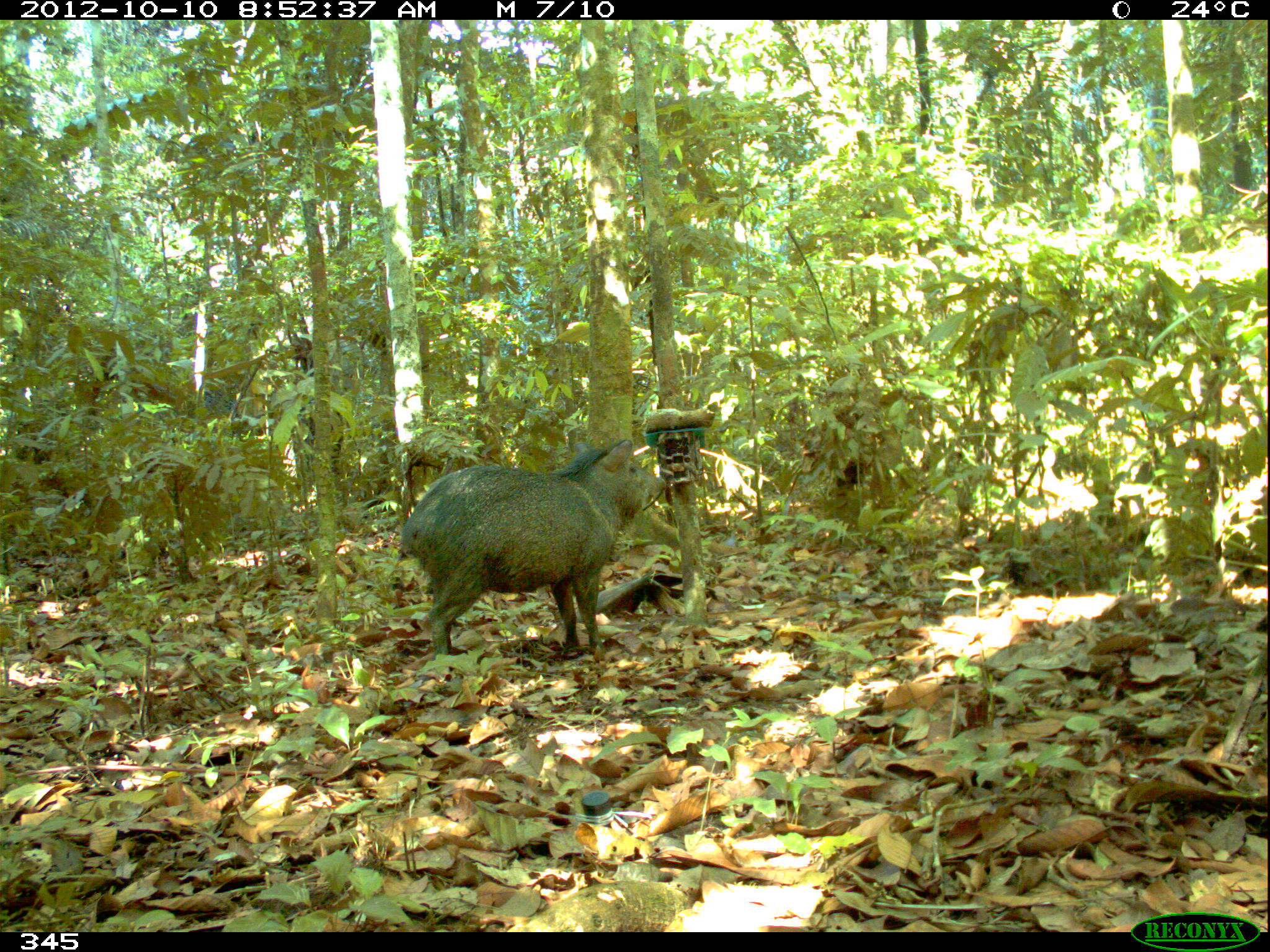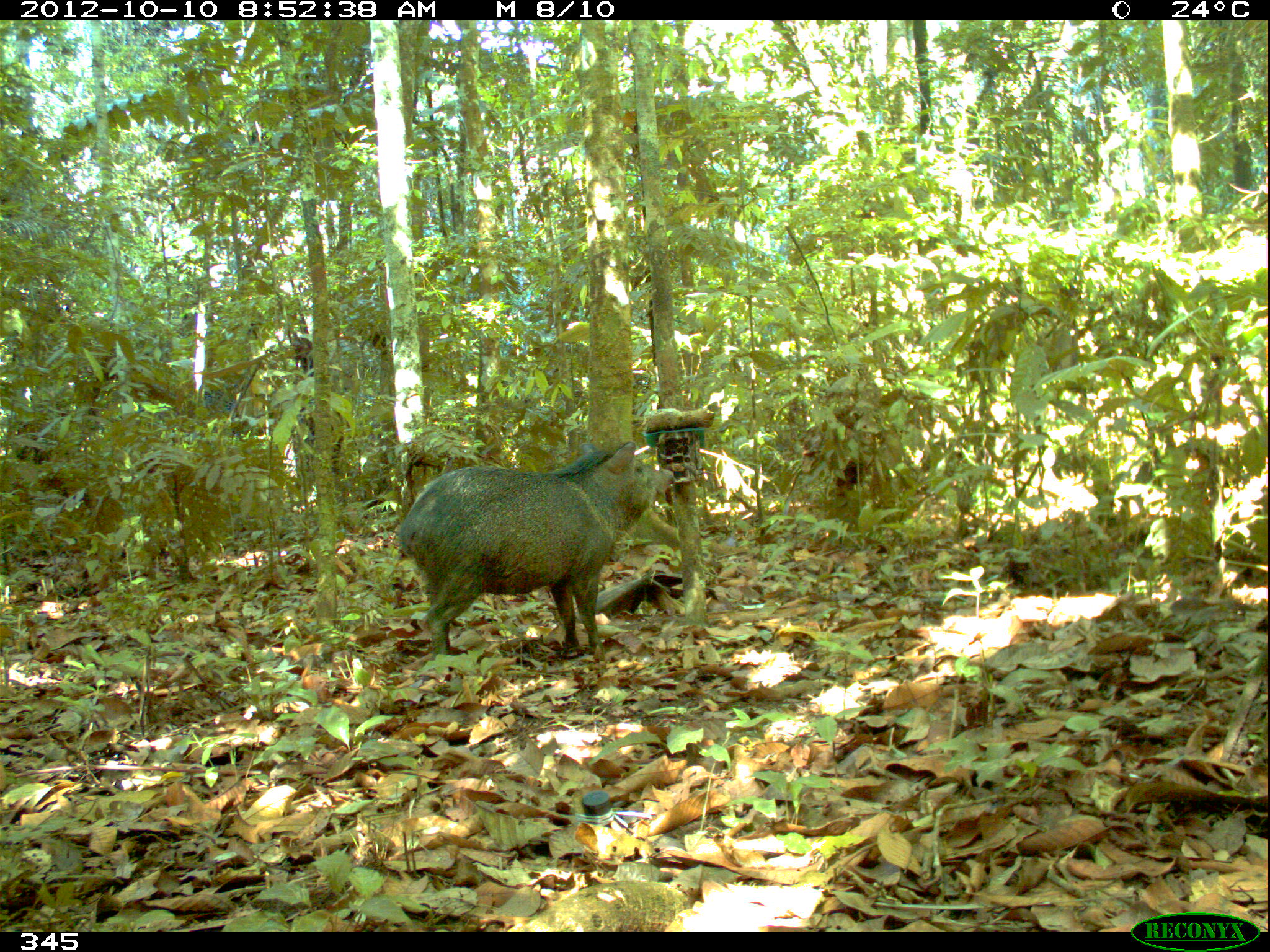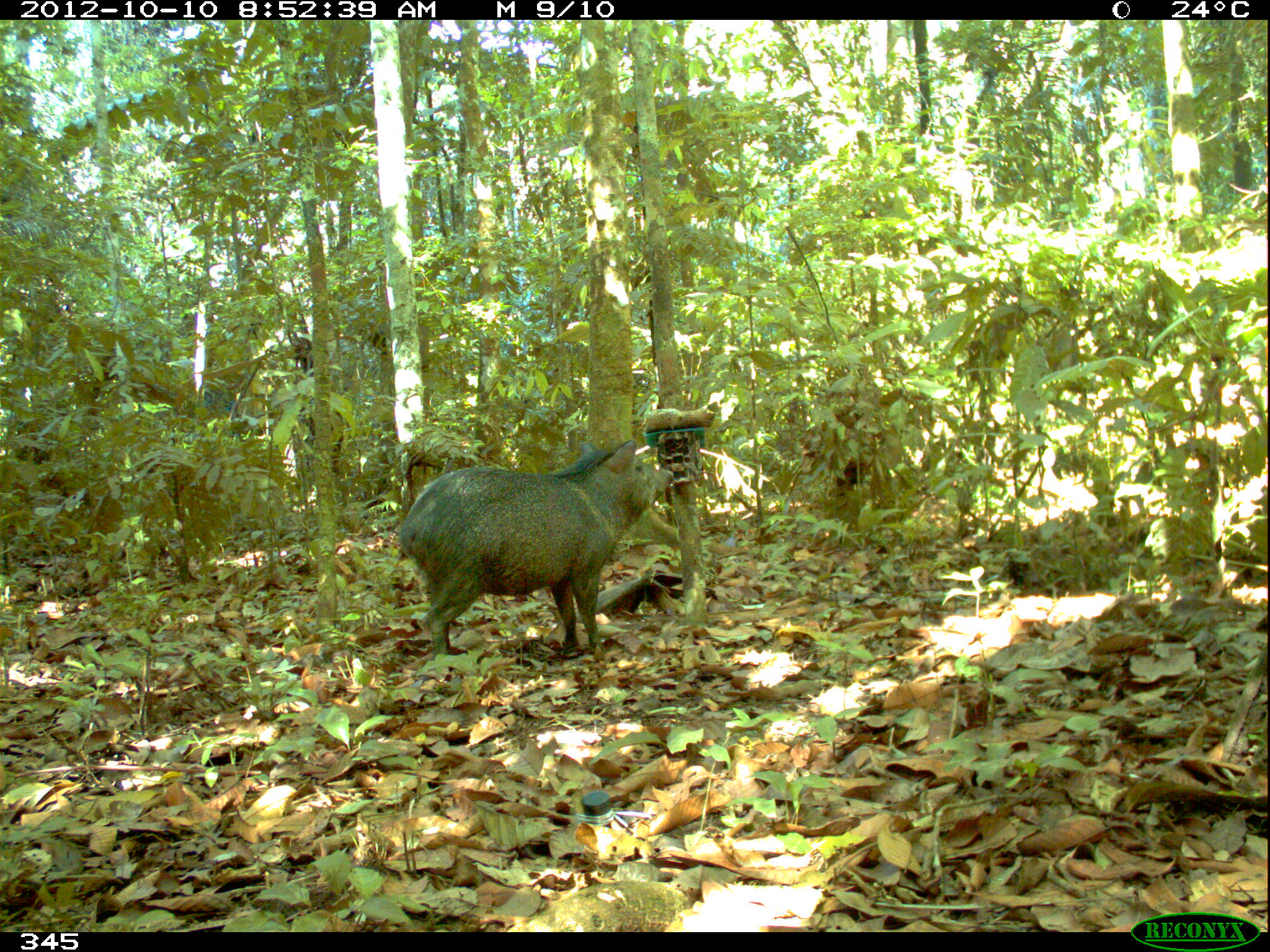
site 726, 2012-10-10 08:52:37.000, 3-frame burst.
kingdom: Animalia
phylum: Chordata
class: Mammalia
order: Artiodactyla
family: Tayassuidae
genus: Pecari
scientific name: Pecari tajacu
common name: collared peccary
Pecari tajacu (collared peccary).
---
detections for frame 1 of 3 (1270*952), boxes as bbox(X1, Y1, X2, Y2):
pecari tajacu: bbox(399, 435, 669, 670)